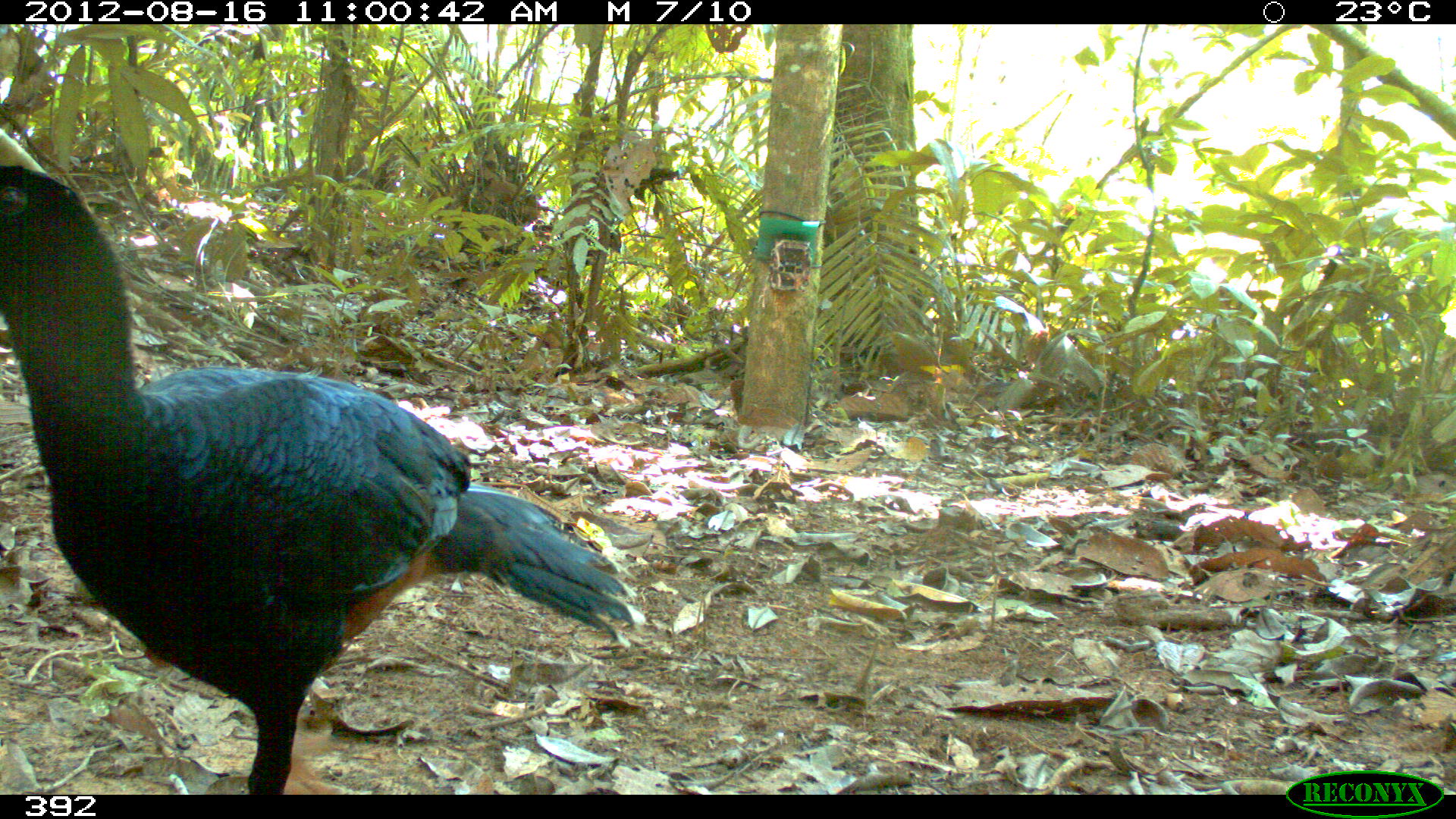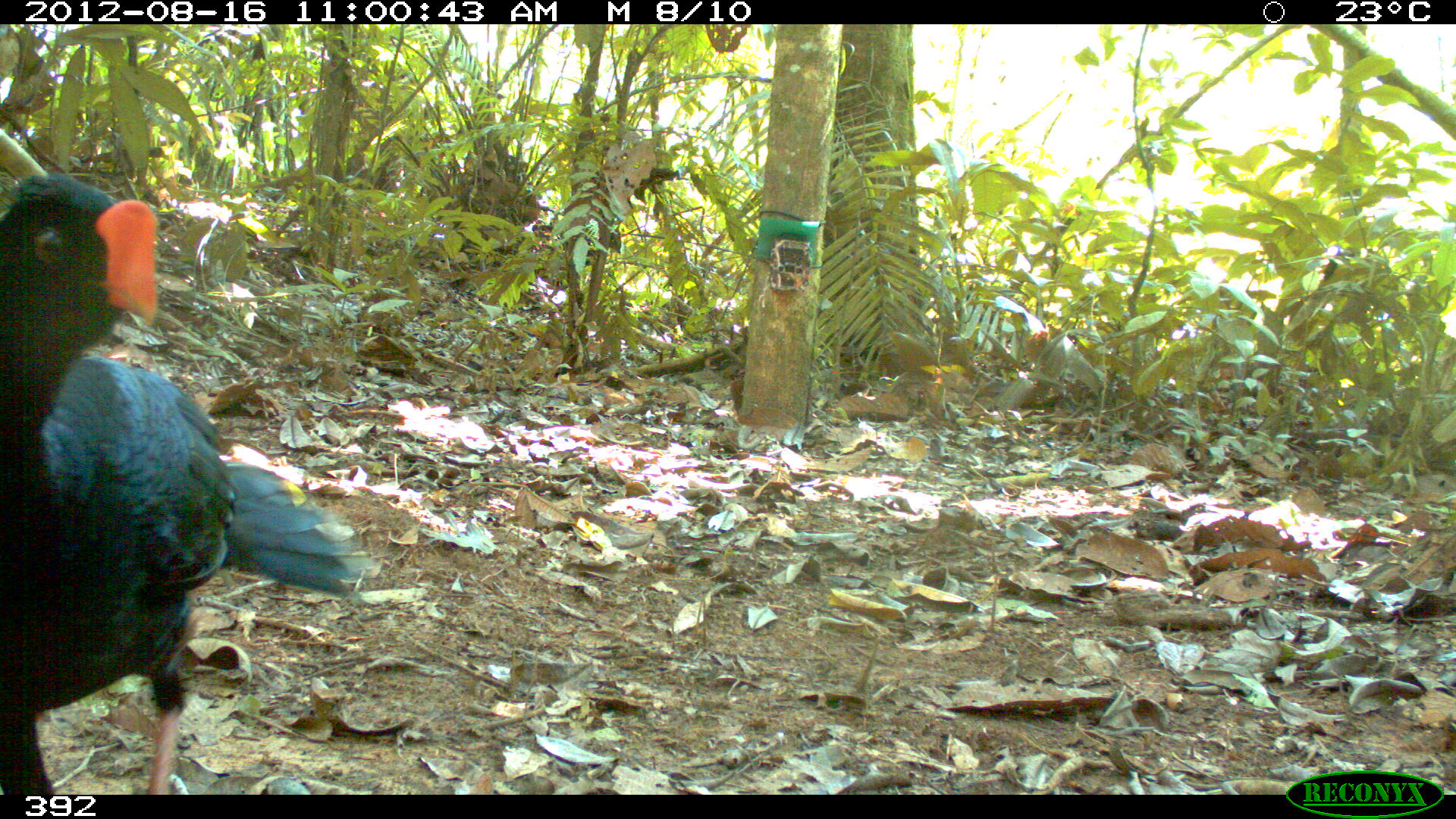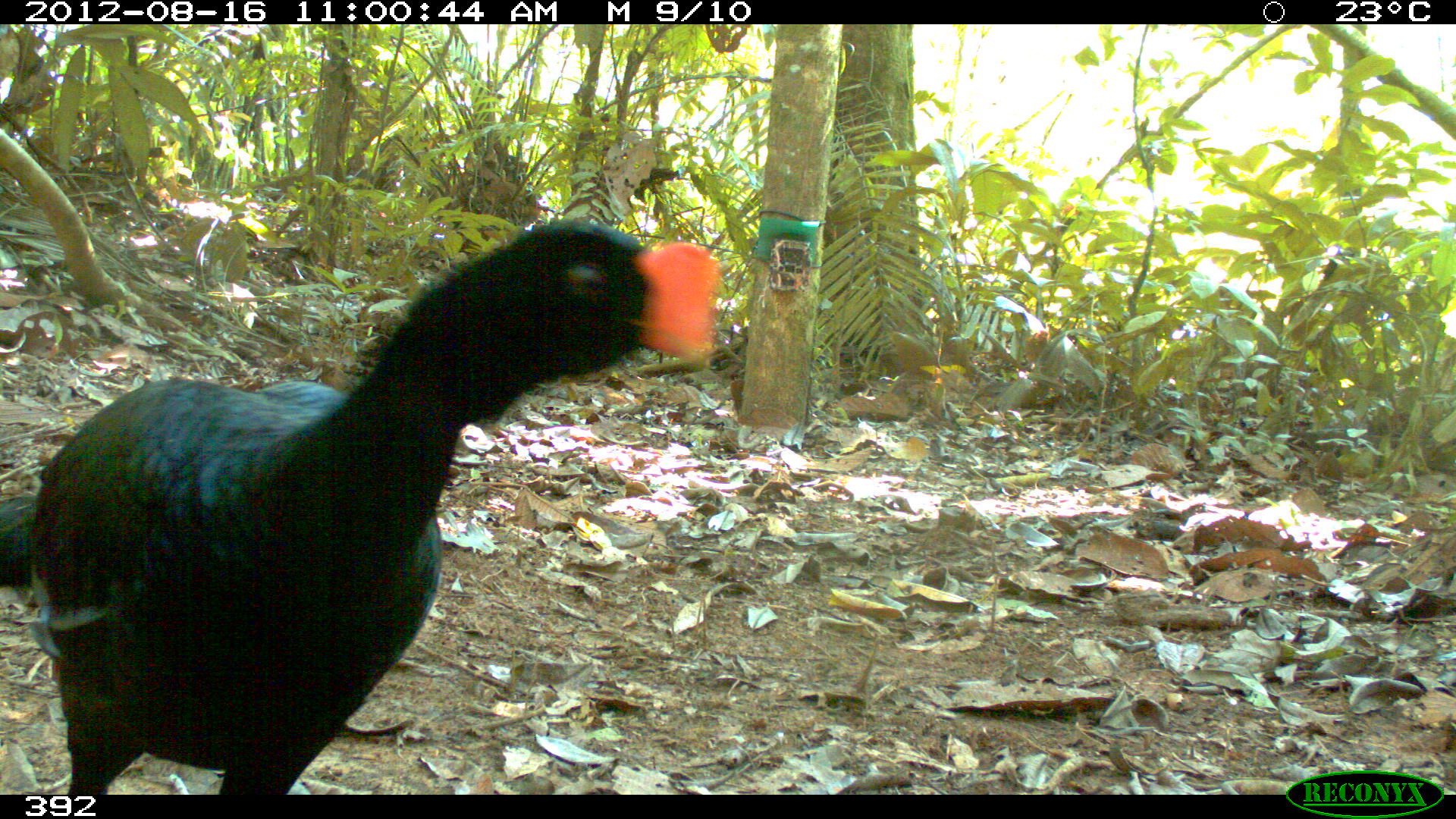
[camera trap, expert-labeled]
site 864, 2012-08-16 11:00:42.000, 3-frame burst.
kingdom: Animalia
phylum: Chordata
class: Aves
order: Galliformes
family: Cracidae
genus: Mitu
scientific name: Mitu tuberosum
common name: razor-billed curassow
Mitu tuberosum (razor-billed curassow).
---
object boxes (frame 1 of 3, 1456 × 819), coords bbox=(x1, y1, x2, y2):
mitu tuberosum: bbox=(0, 124, 644, 794)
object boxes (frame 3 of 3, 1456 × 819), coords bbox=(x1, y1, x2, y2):
mitu tuberosum: bbox=(0, 221, 719, 794)